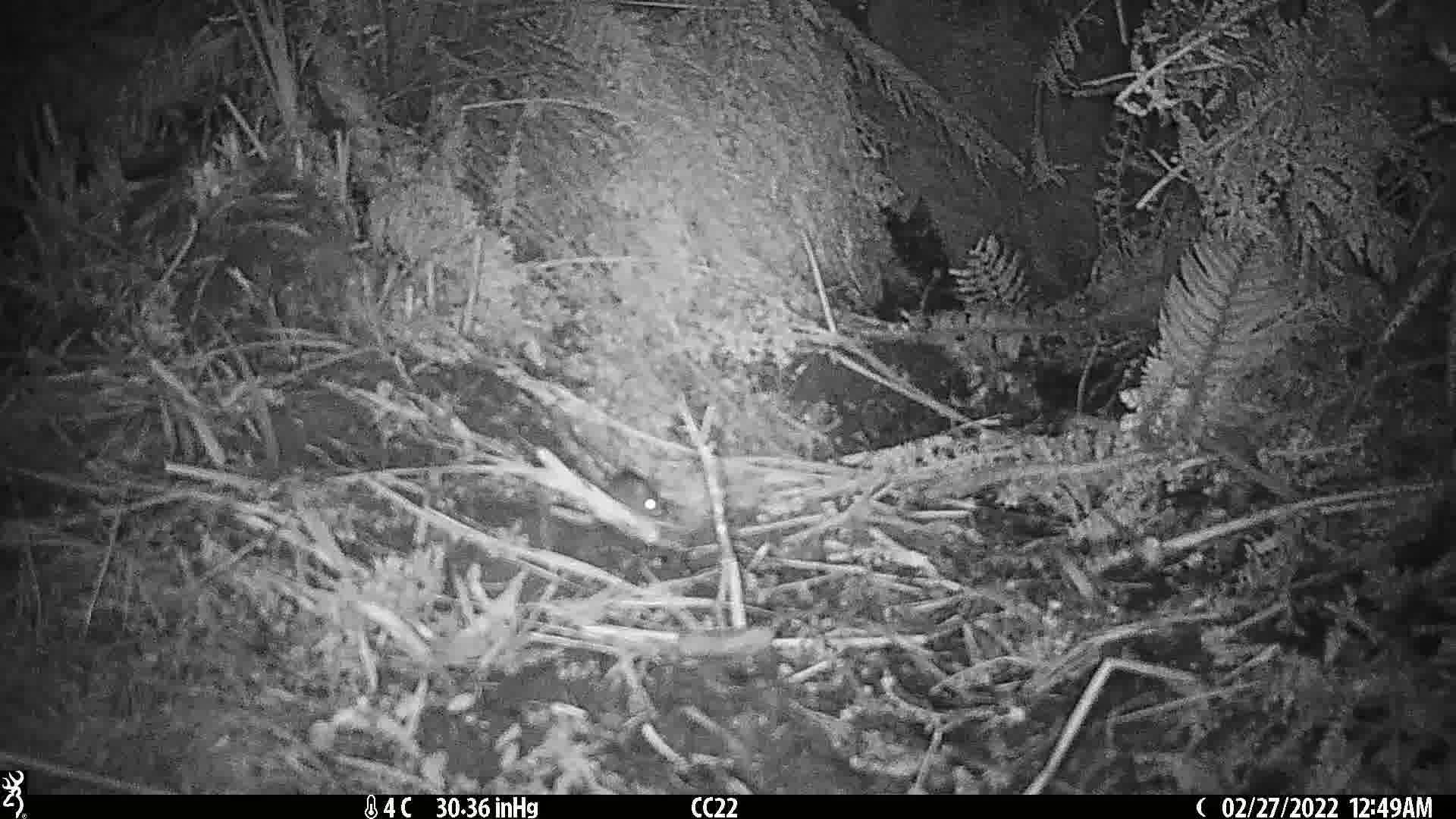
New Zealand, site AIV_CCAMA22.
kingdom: Animalia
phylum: Chordata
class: Mammalia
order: Rodentia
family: Muridae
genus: Mus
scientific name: Mus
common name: mouse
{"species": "mouse (Mus)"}